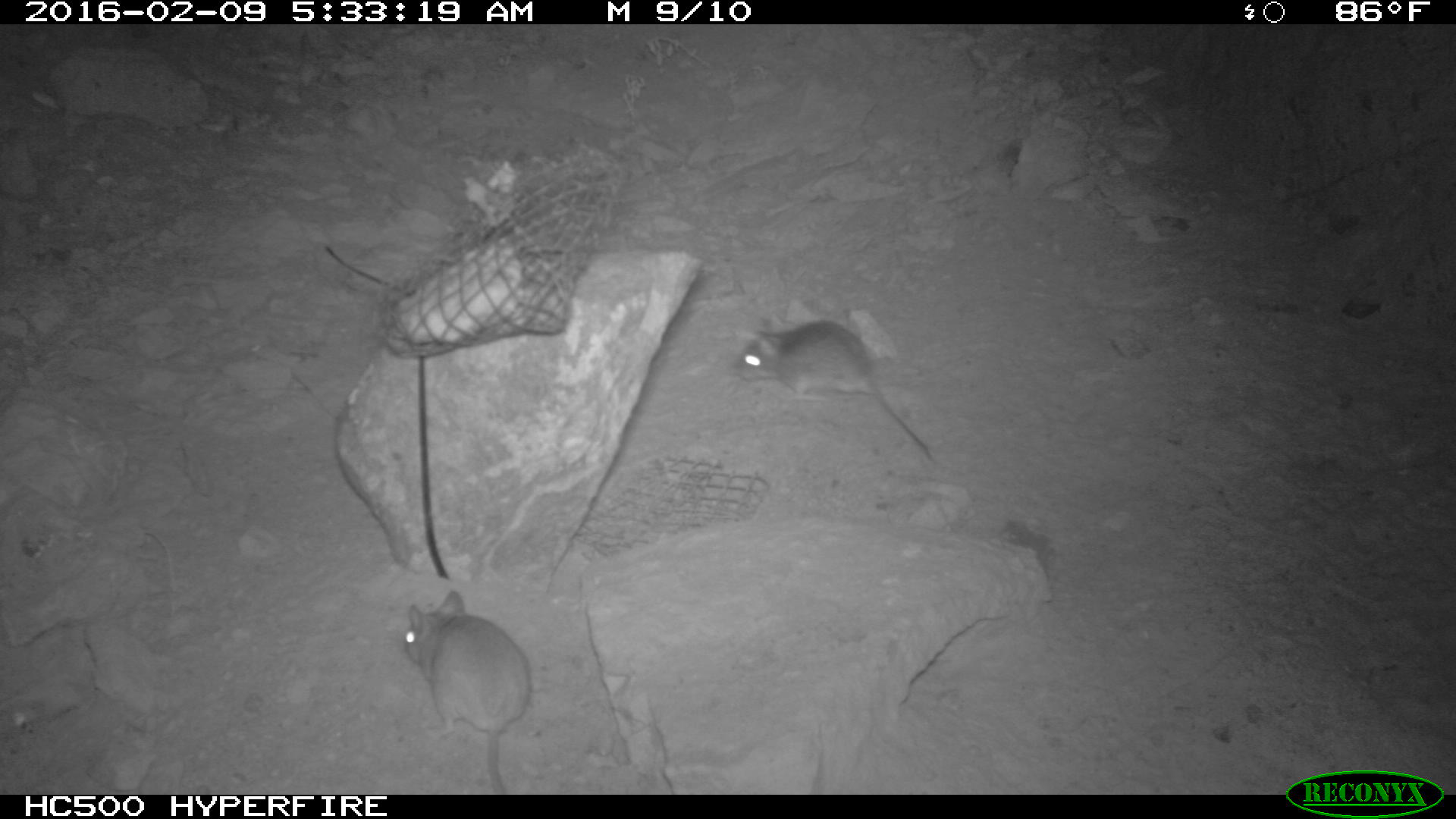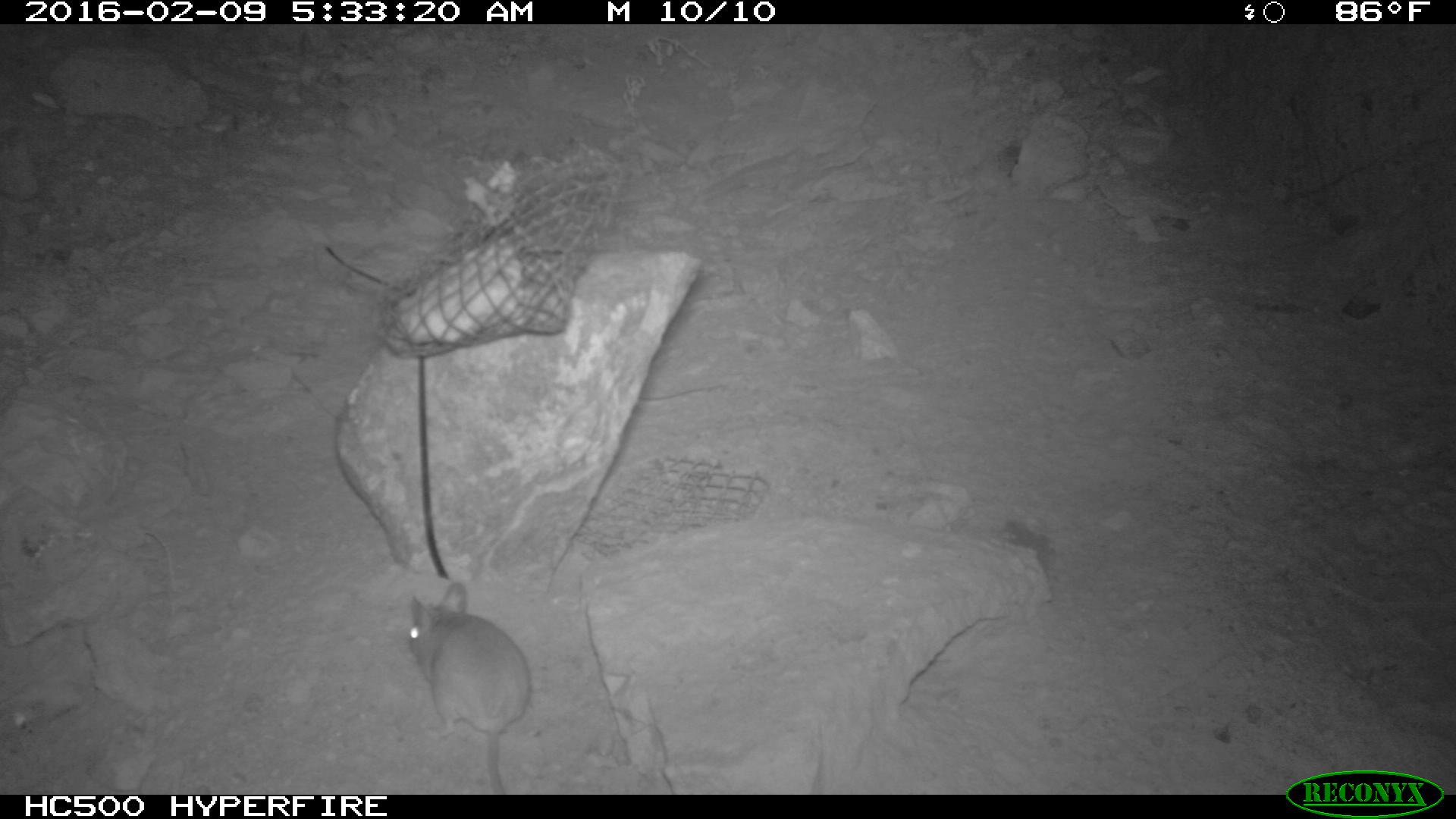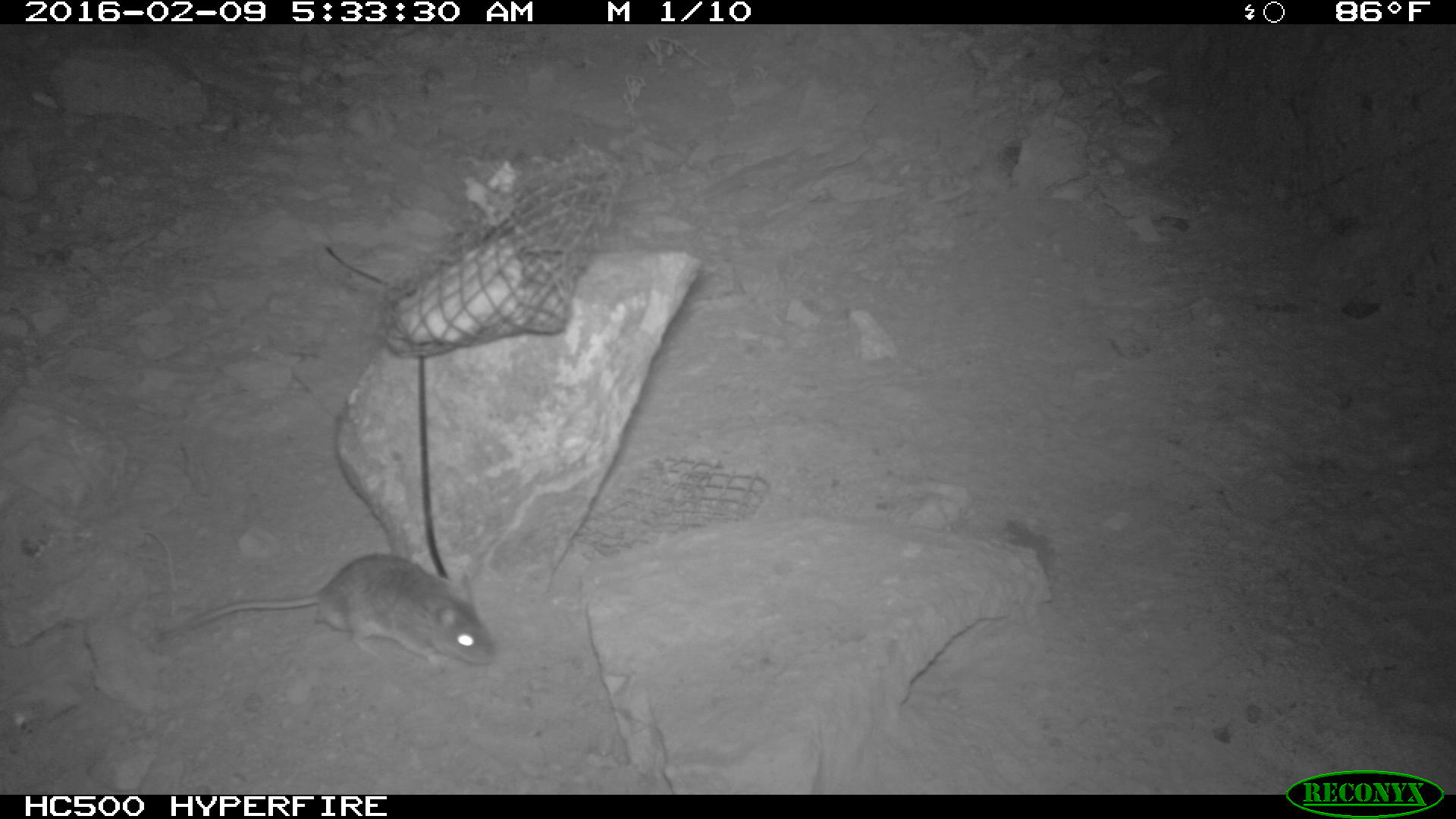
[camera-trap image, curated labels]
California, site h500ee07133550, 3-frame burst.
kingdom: Animalia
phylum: Chordata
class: Mammalia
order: Rodentia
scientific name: Rodentia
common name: rodent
Rodent (Rodentia).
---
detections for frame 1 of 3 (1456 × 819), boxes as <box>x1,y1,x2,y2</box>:
rodent: <box>732,318,931,460</box>; <box>403,590,530,794</box>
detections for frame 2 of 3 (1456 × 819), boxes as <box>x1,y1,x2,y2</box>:
rodent: <box>383,582,532,797</box>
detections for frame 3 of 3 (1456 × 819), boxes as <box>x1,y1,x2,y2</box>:
rodent: <box>162,554,495,664</box>